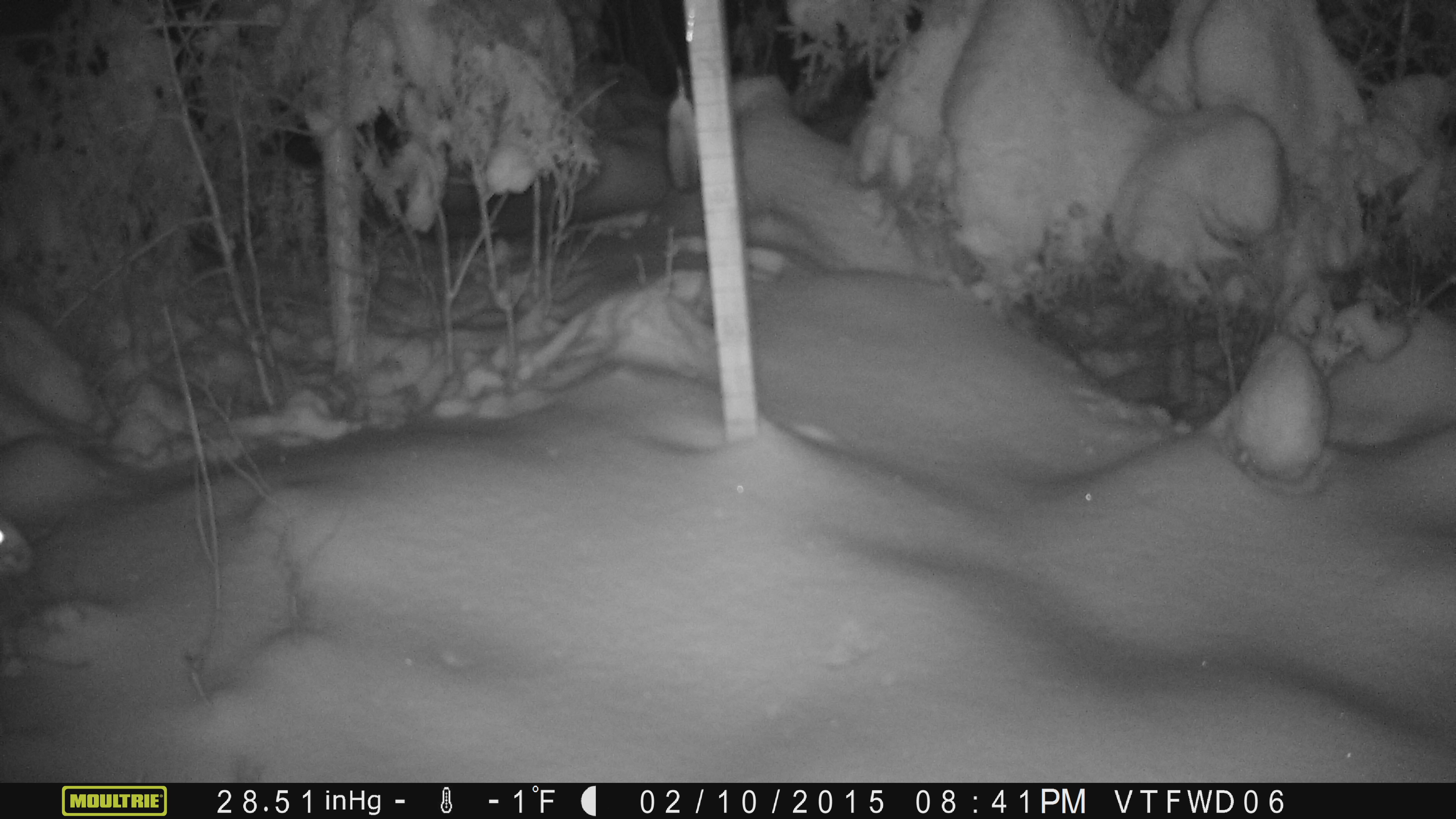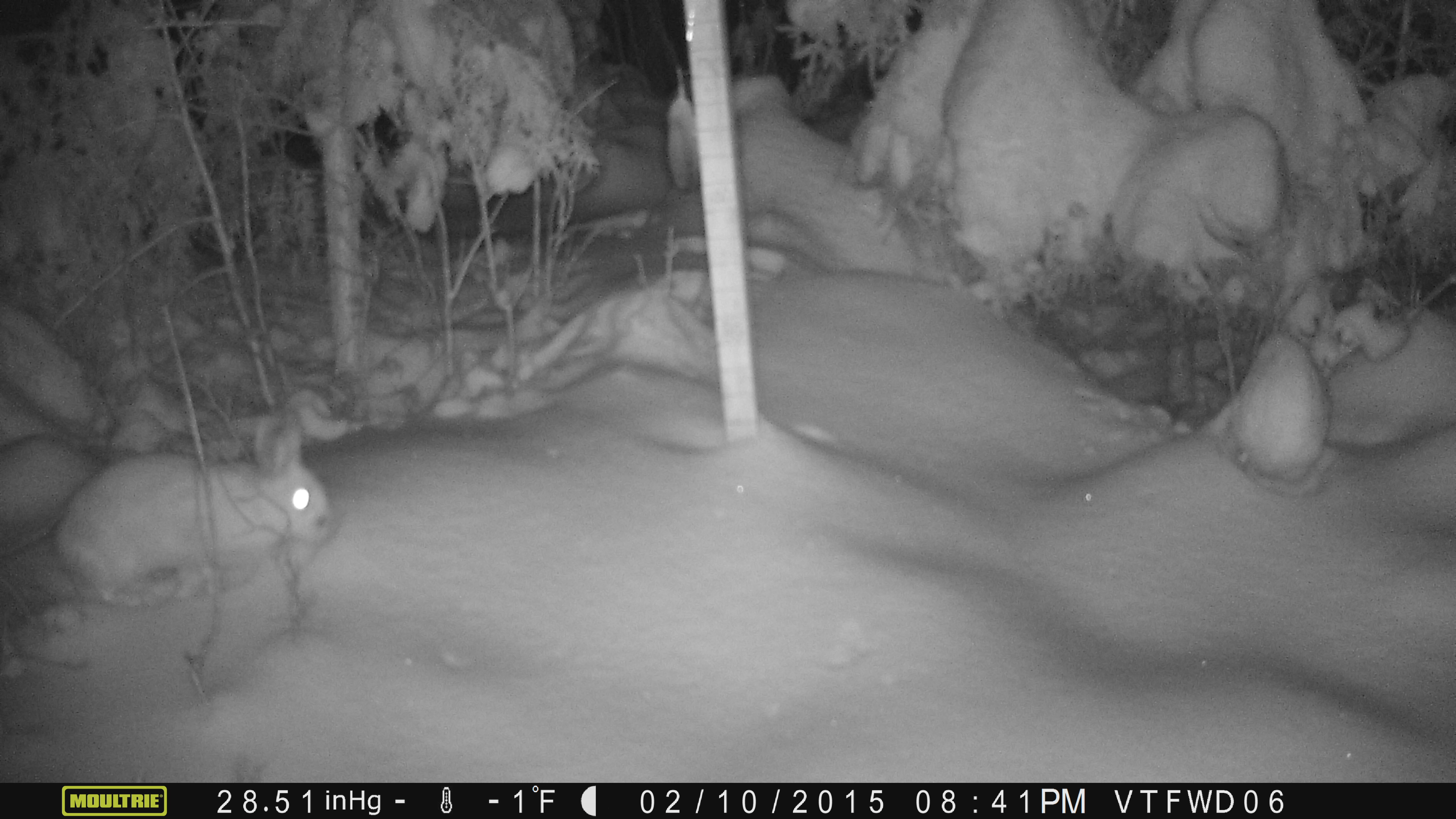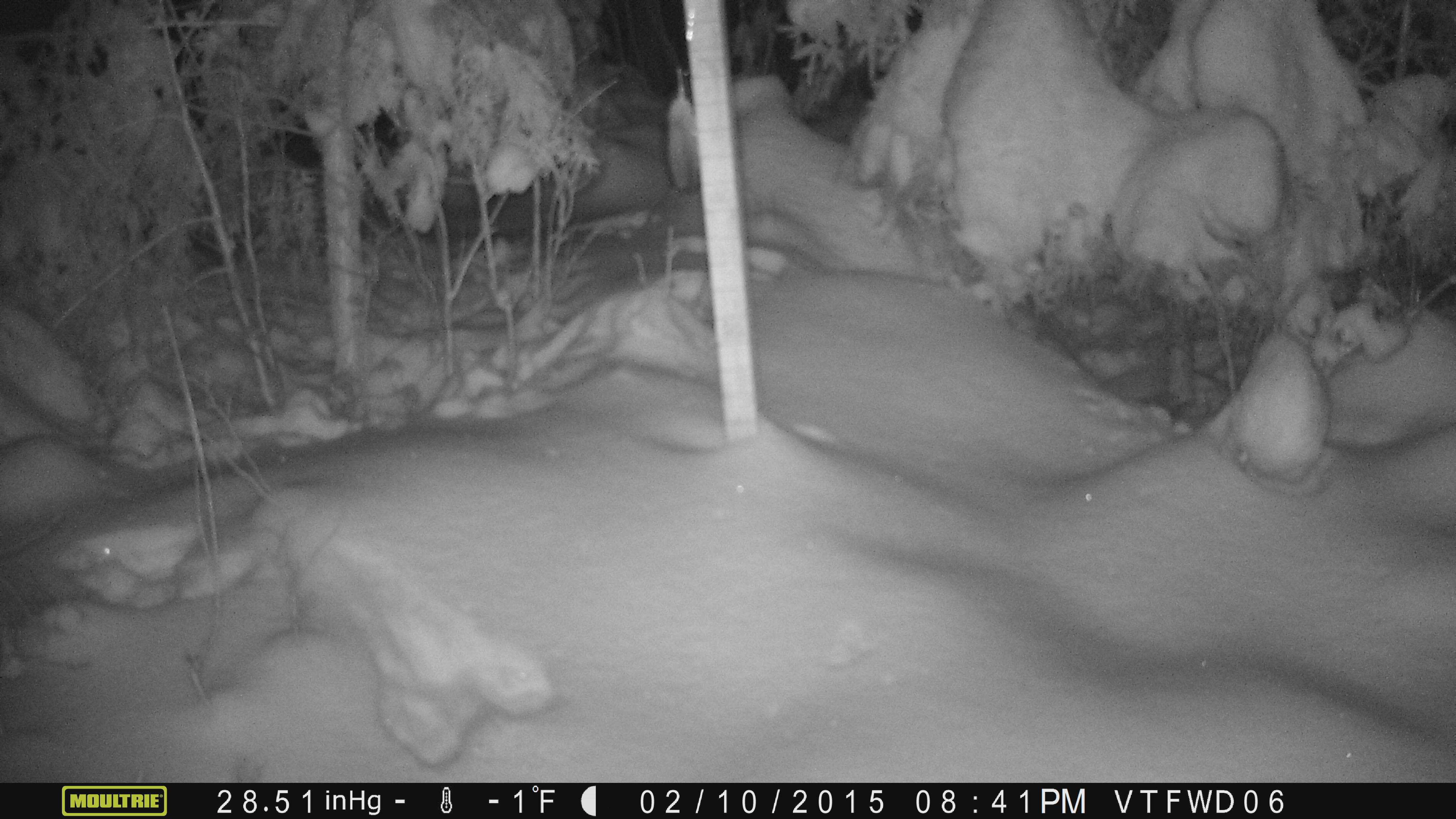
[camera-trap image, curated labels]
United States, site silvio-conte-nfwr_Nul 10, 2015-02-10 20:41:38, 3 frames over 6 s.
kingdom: Animalia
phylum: Chordata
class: Mammalia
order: Lagomorpha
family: Leporidae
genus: Lepus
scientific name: Lepus americanus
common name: snowshoe hare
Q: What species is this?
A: Snowshoe hare (Lepus americanus).